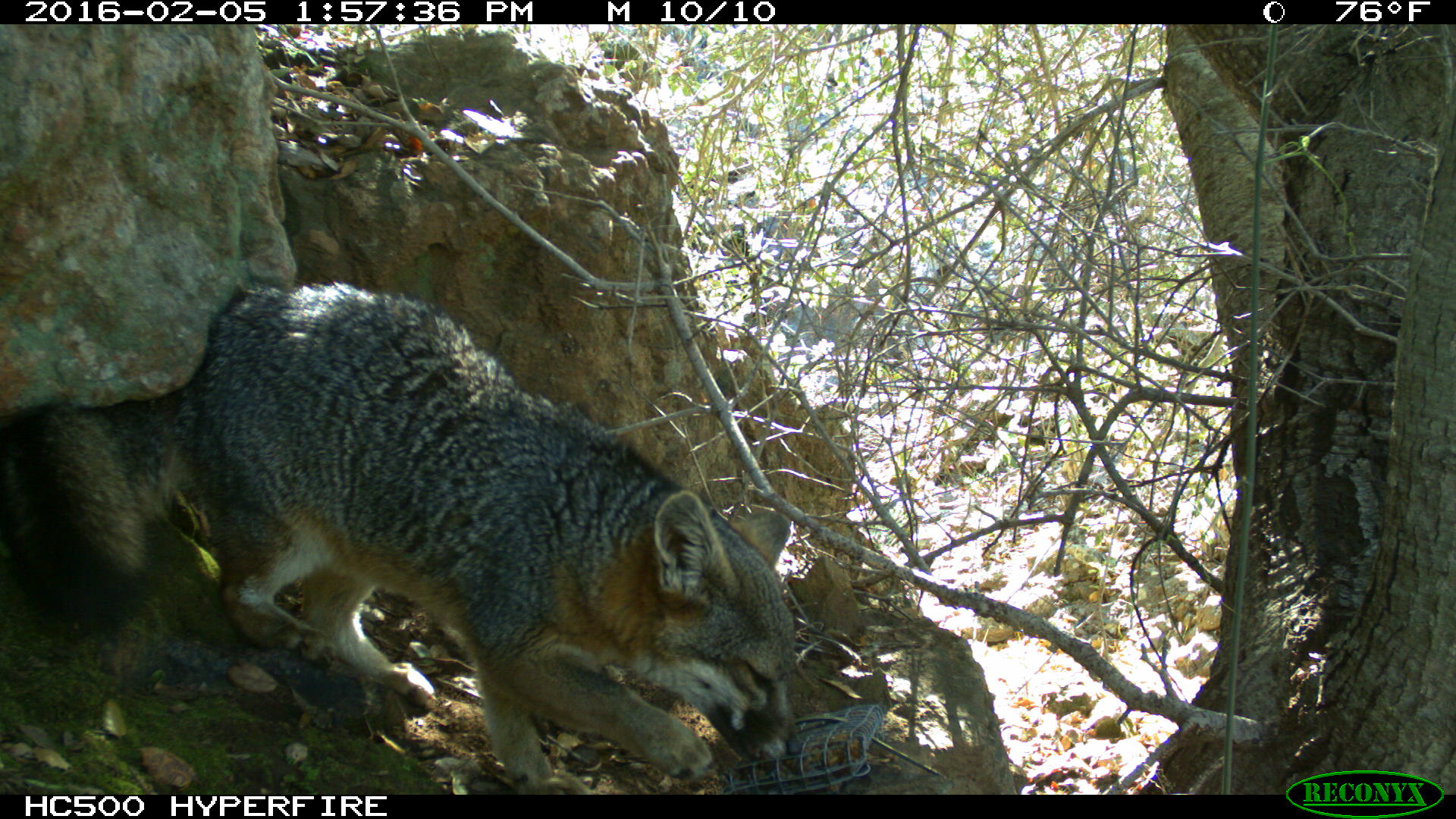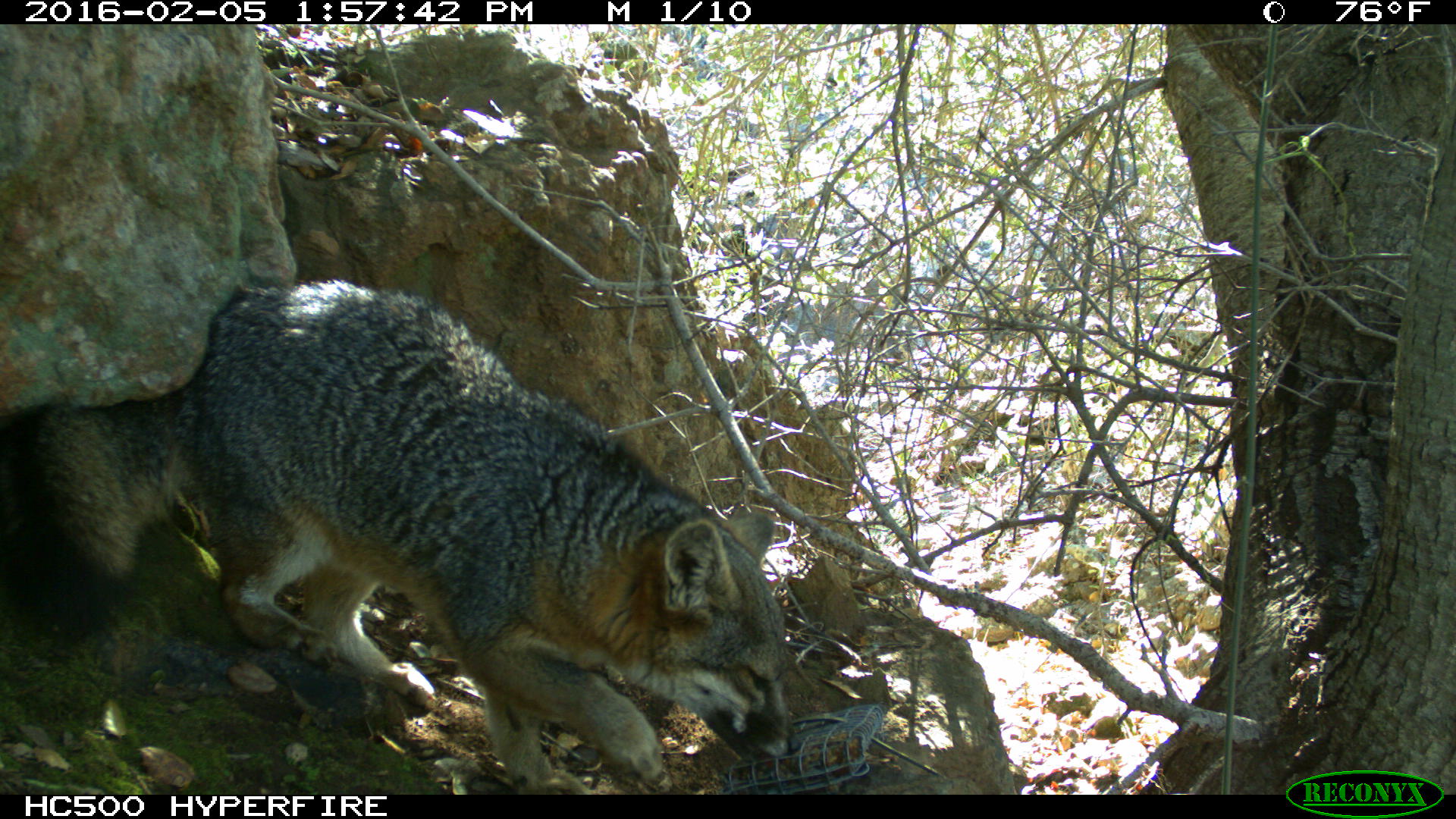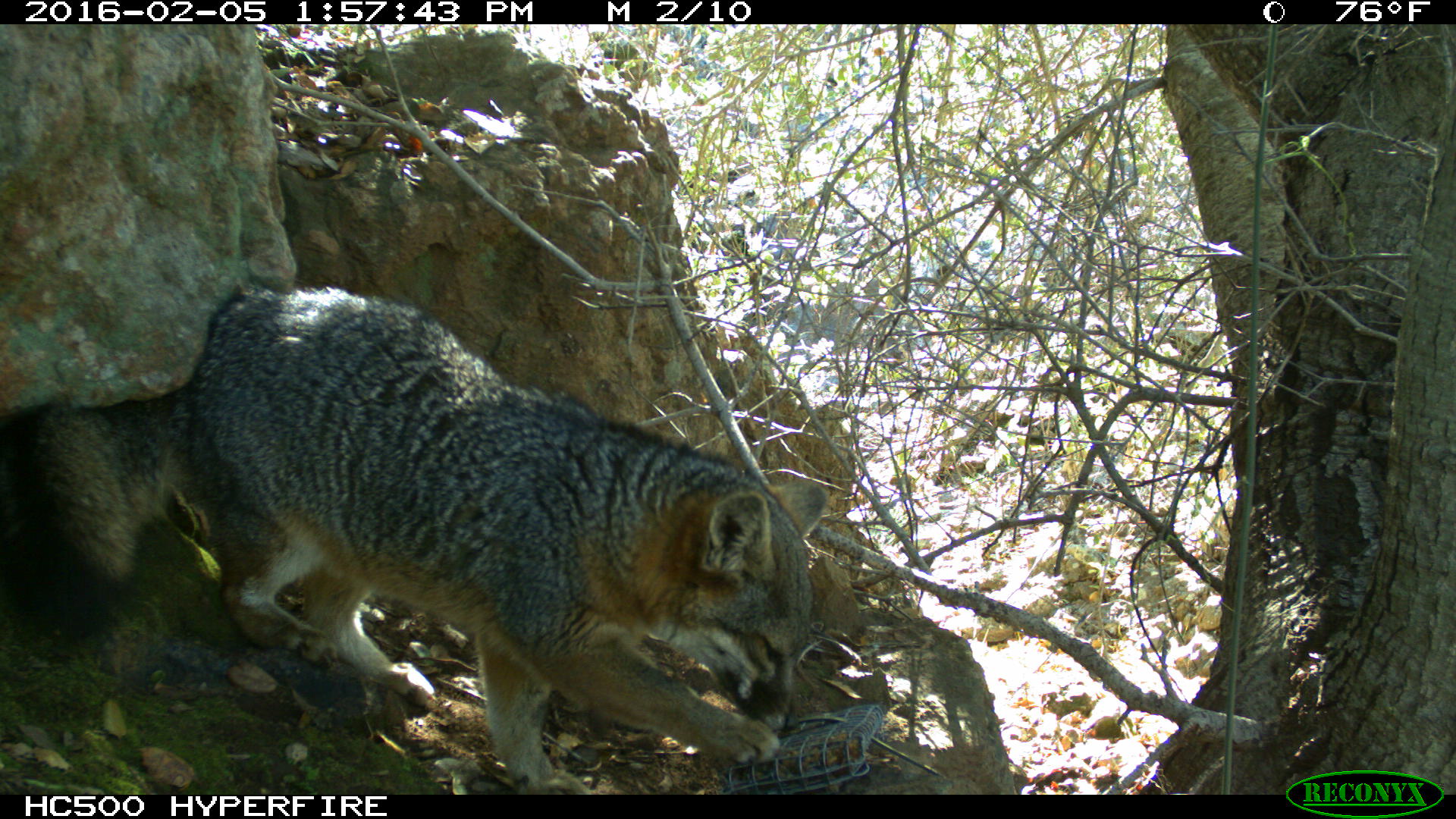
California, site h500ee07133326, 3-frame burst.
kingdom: Animalia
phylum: Chordata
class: Mammalia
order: Carnivora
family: Canidae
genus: Urocyon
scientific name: Urocyon littoralis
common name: island fox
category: fox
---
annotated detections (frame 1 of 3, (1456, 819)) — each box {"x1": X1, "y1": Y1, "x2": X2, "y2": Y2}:
fox: {"x1": 0, "y1": 279, "x2": 804, "y2": 795}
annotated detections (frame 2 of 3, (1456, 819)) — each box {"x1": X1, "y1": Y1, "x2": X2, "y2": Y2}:
fox: {"x1": 0, "y1": 275, "x2": 799, "y2": 795}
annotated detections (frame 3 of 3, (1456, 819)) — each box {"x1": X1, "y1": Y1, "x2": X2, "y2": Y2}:
fox: {"x1": 0, "y1": 286, "x2": 824, "y2": 794}